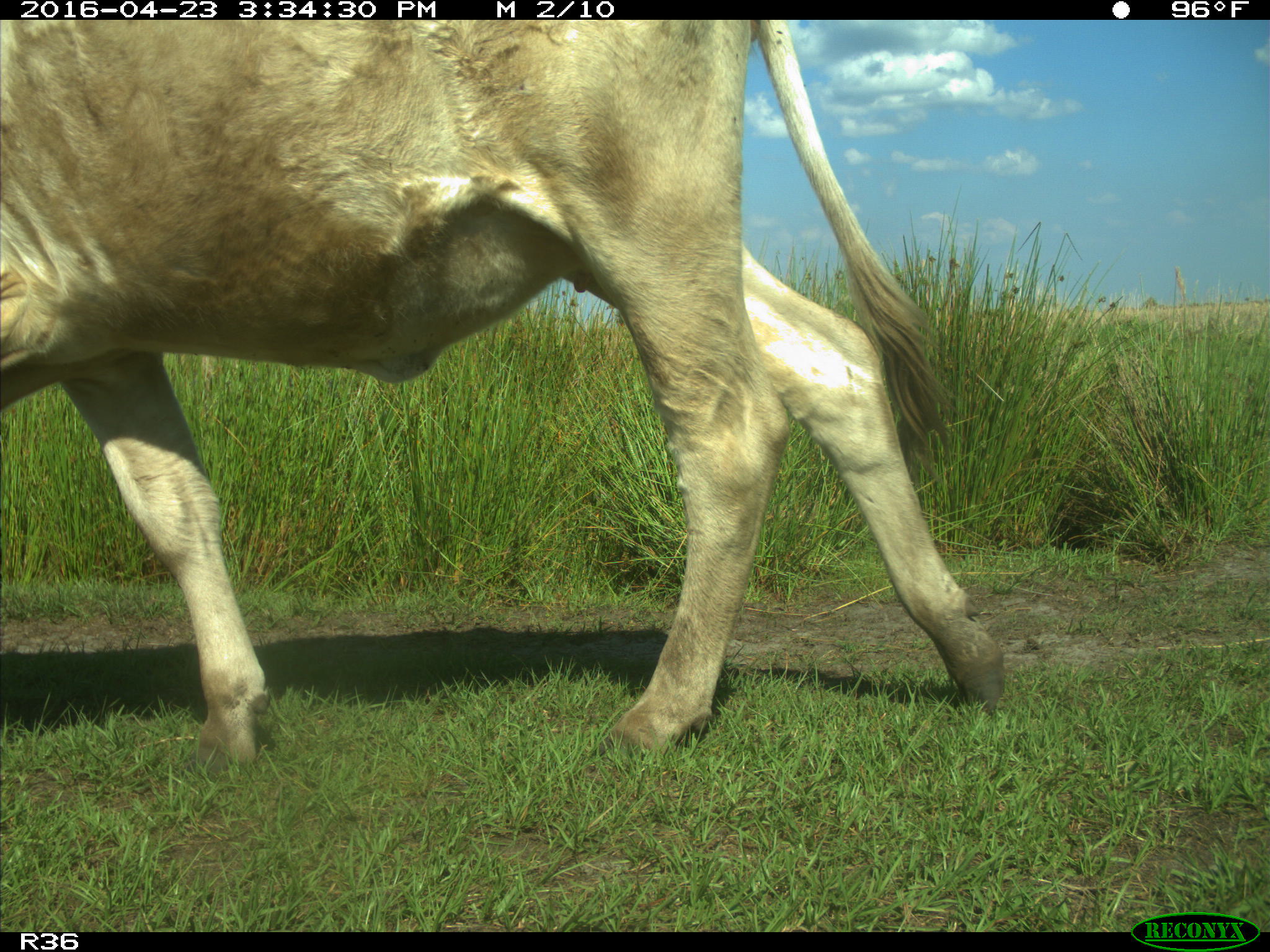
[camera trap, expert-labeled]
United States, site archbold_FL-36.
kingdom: Animalia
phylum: Chordata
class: Mammalia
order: Artiodactyla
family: Bovidae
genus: Bos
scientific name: Bos taurus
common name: domestic cow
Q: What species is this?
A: Bos taurus (domestic cow).